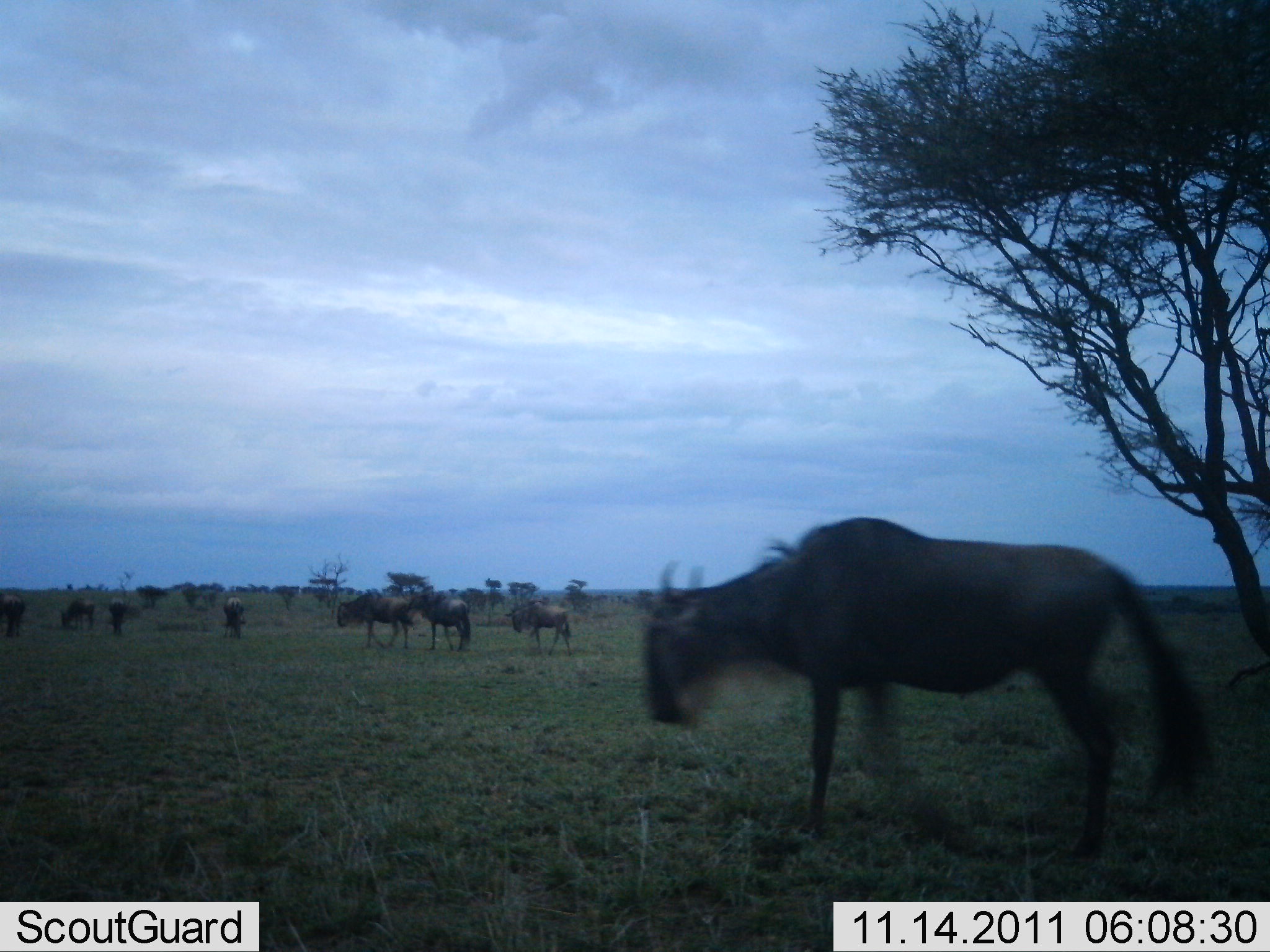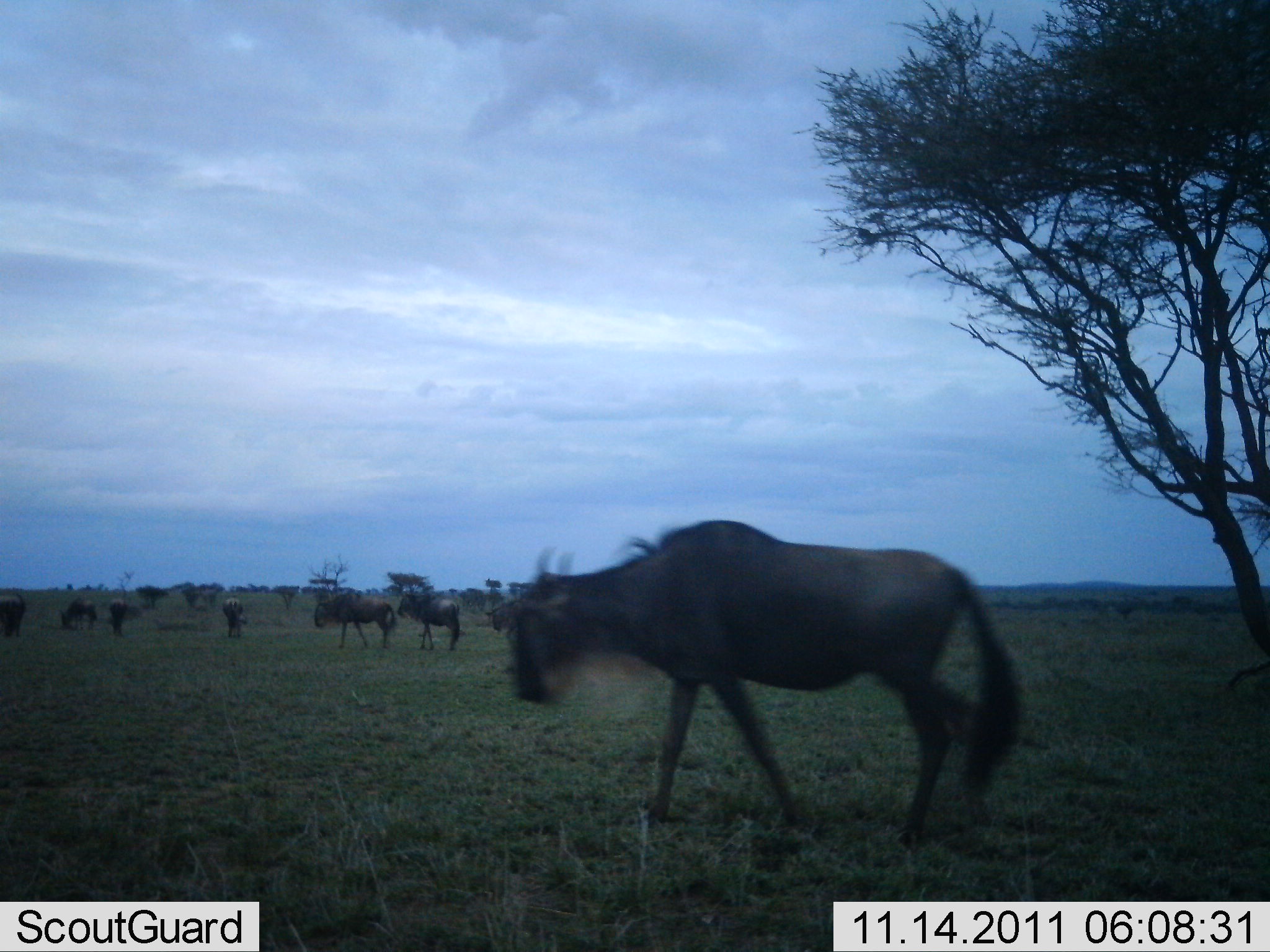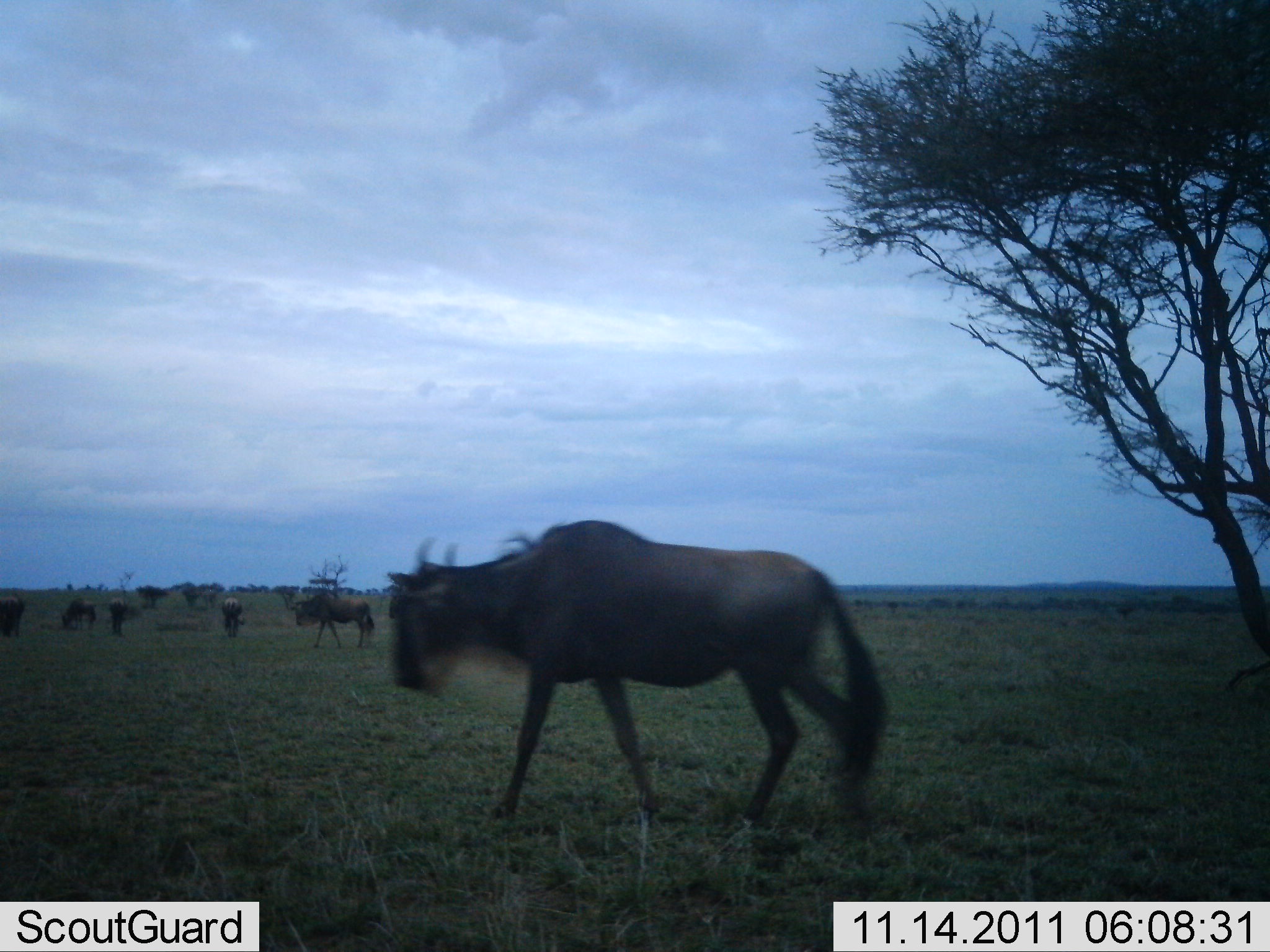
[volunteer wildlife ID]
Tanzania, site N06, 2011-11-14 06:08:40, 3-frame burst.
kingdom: Animalia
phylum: Chordata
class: Mammalia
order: Artiodactyla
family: Bovidae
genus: Connochaetes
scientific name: Connochaetes taurinus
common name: blue wildebeest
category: wildebeest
Wildebeest (blue wildebeest) (Connochaetes taurinus), count 8. Behavior (volunteer vote fractions): standing 50%, resting 0%, moving 100%, interacting 0%. Young present (vote fraction): 7%. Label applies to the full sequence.